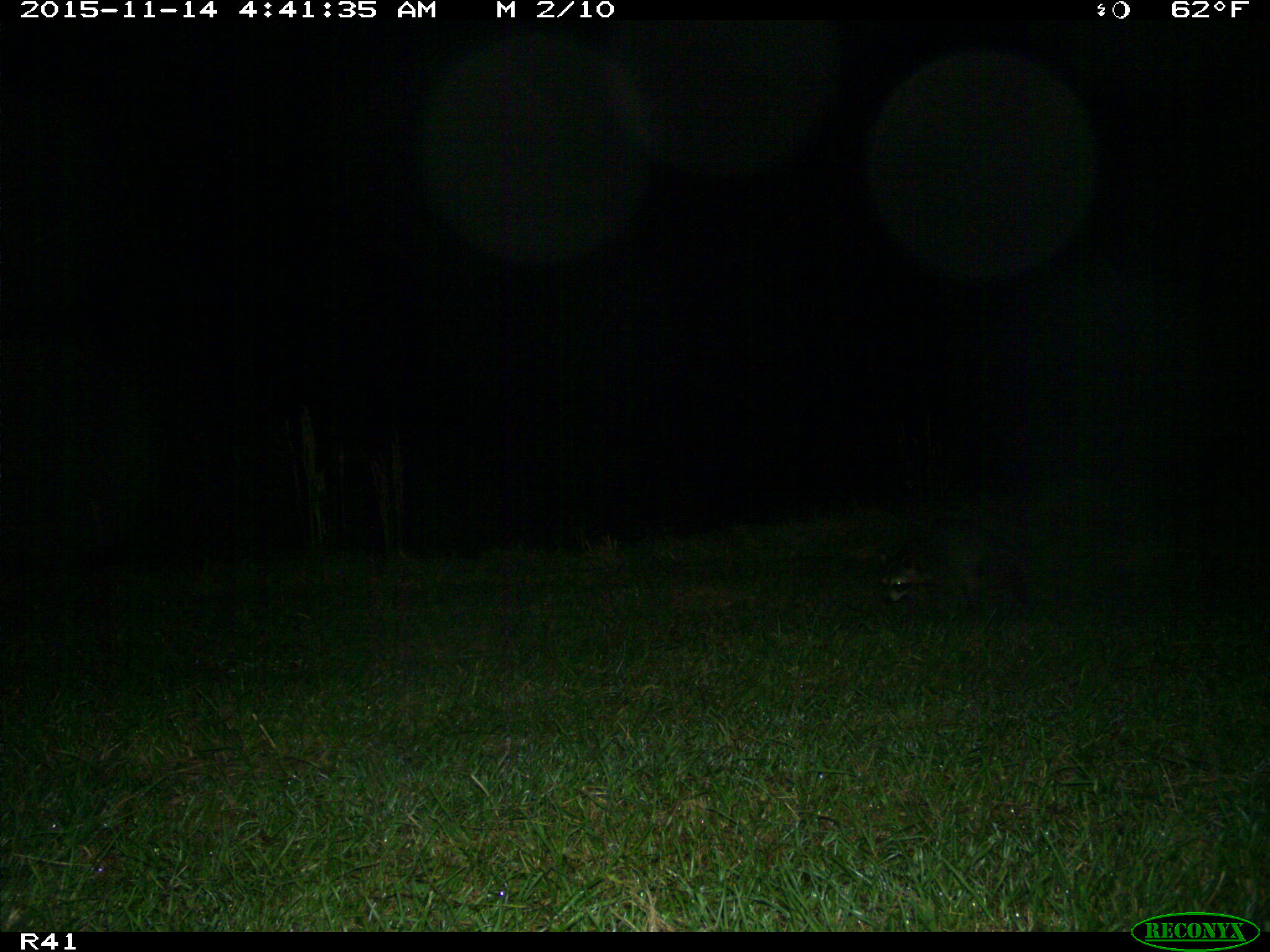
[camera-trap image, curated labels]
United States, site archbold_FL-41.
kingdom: Animalia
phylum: Chordata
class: Mammalia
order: Carnivora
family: Procyonidae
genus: Procyon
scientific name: Procyon lotor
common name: common raccoon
Procyon lotor (common raccoon).